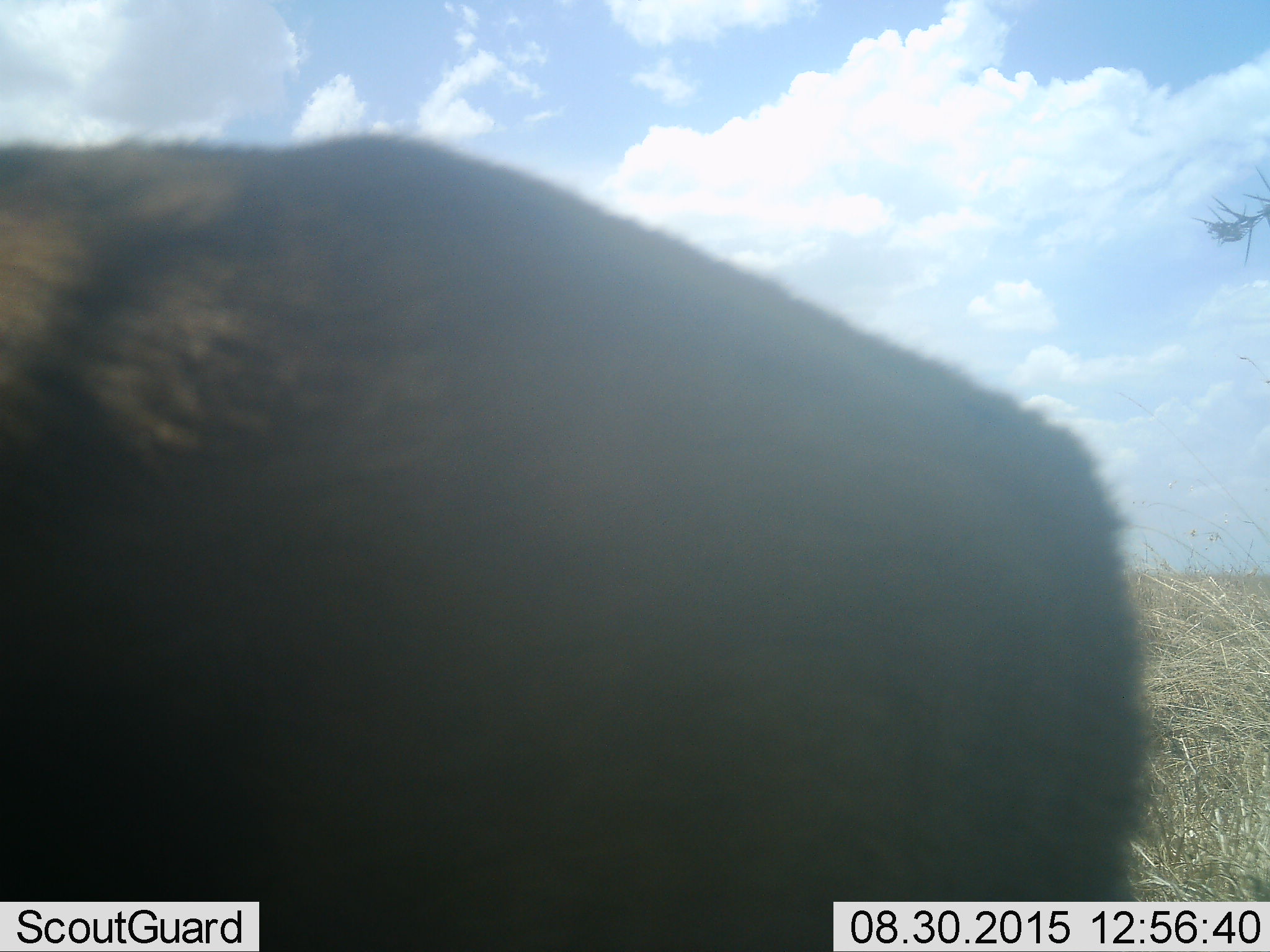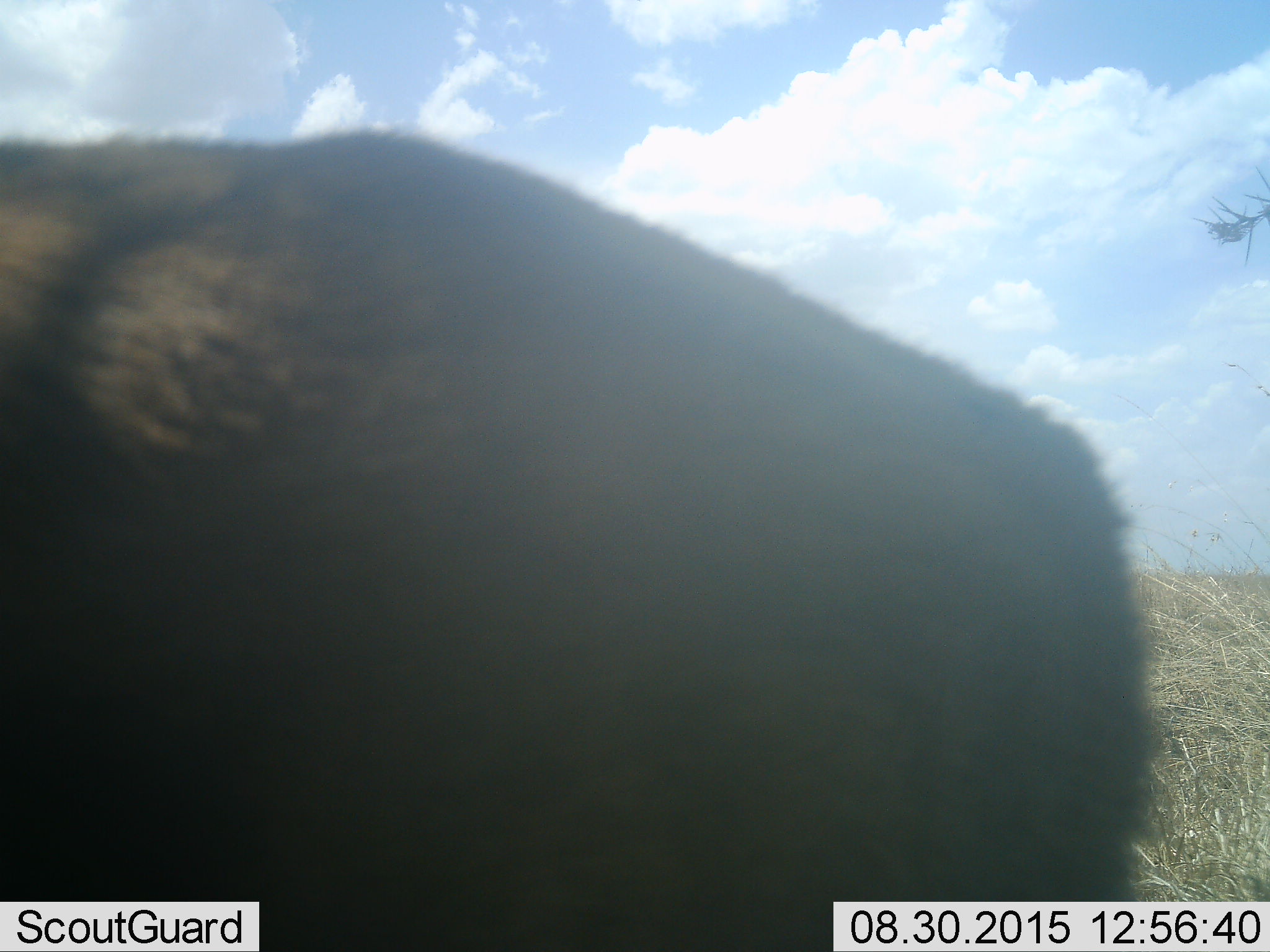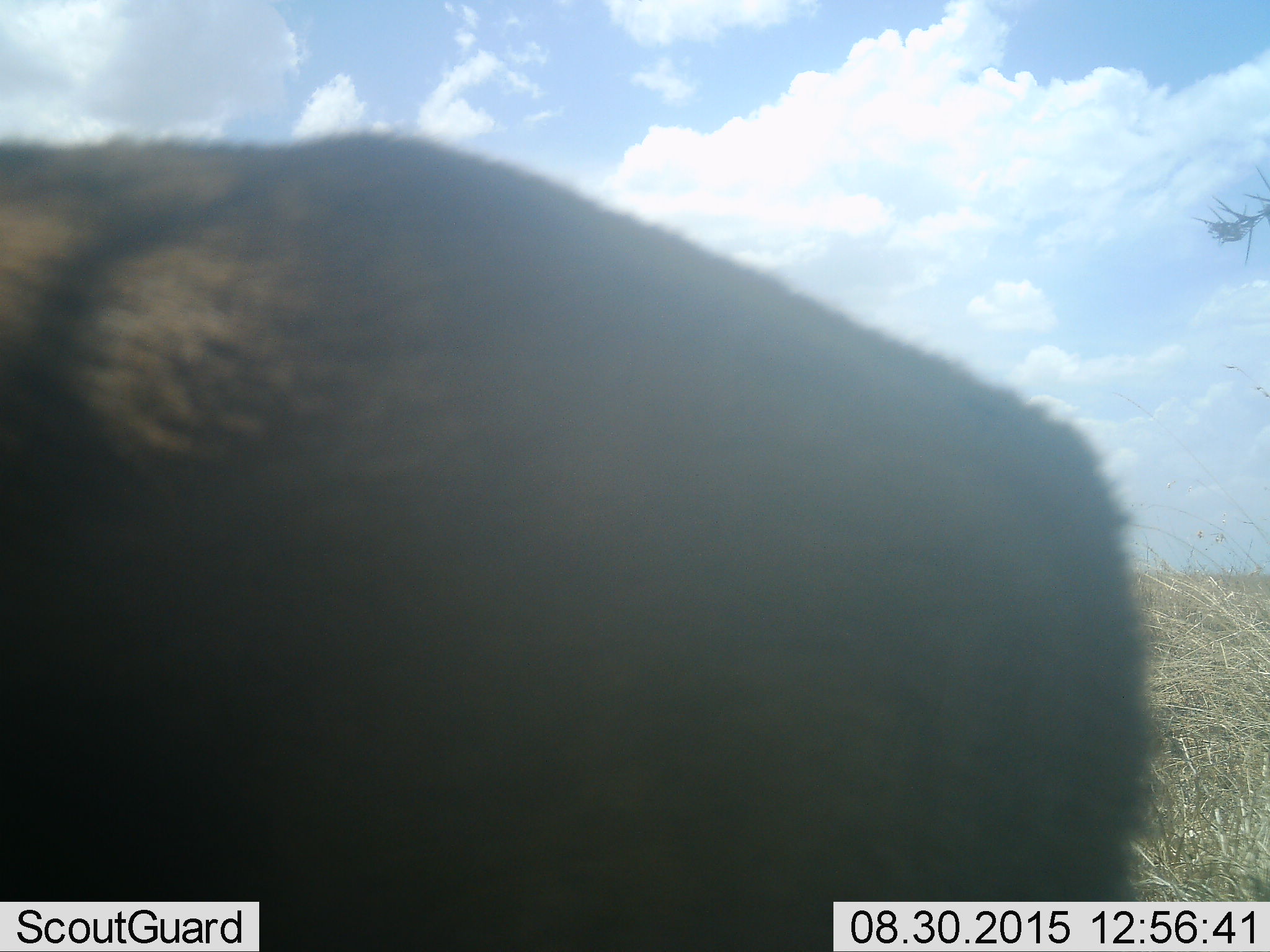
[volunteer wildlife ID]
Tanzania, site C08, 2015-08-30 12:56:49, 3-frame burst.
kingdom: Animalia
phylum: Chordata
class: Mammalia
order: Artiodactyla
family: Bovidae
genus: Eudorcas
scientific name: Eudorcas thomsonii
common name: thomson's gazelle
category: gazellethomsons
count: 1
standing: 100%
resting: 0%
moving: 0%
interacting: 0%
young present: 0%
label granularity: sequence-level